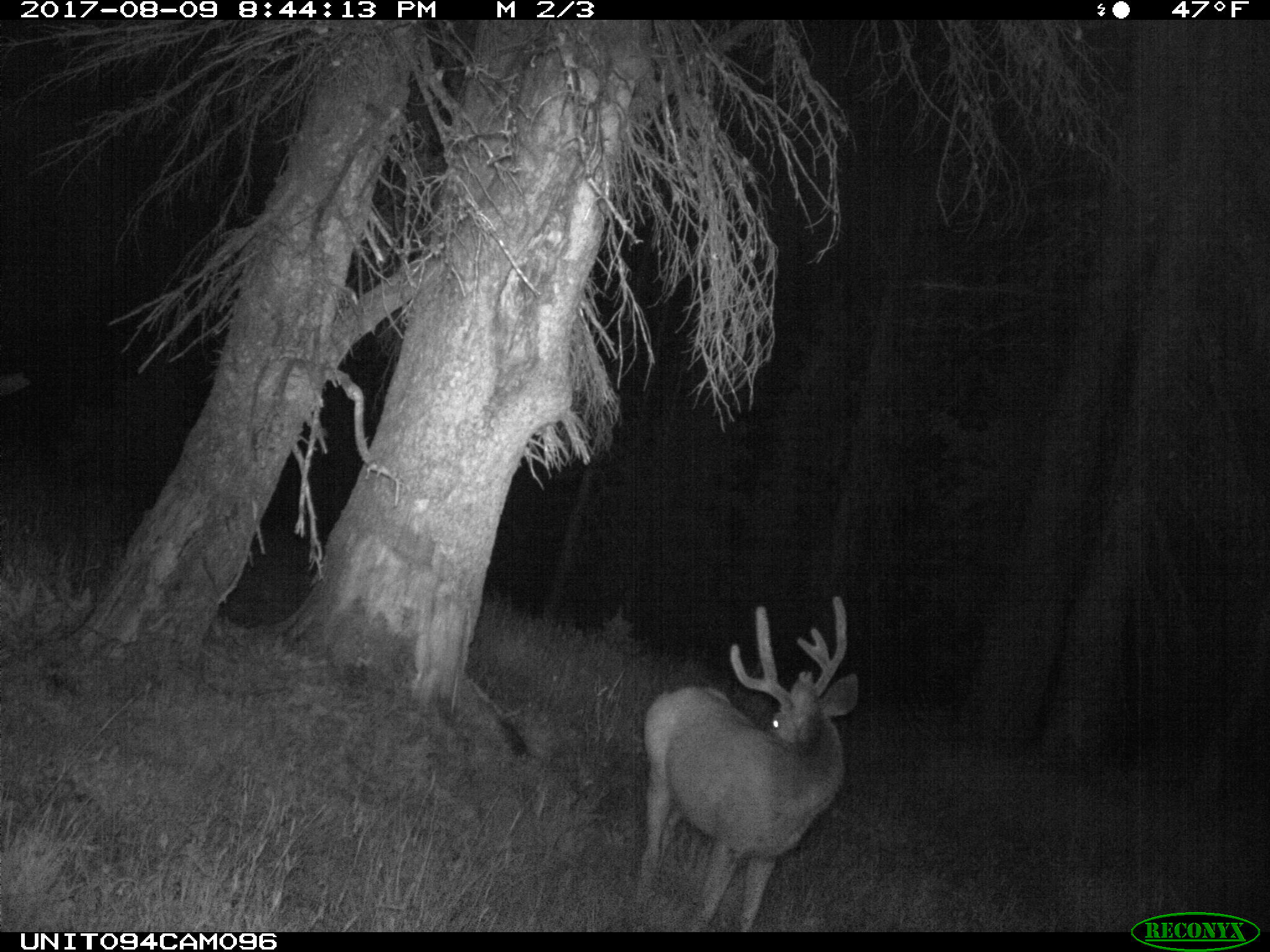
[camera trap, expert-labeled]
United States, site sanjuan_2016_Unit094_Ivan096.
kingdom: Animalia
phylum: Chordata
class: Mammalia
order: Artiodactyla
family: Cervidae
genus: Odocoileus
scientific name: Odocoileus hemionus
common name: mule deer